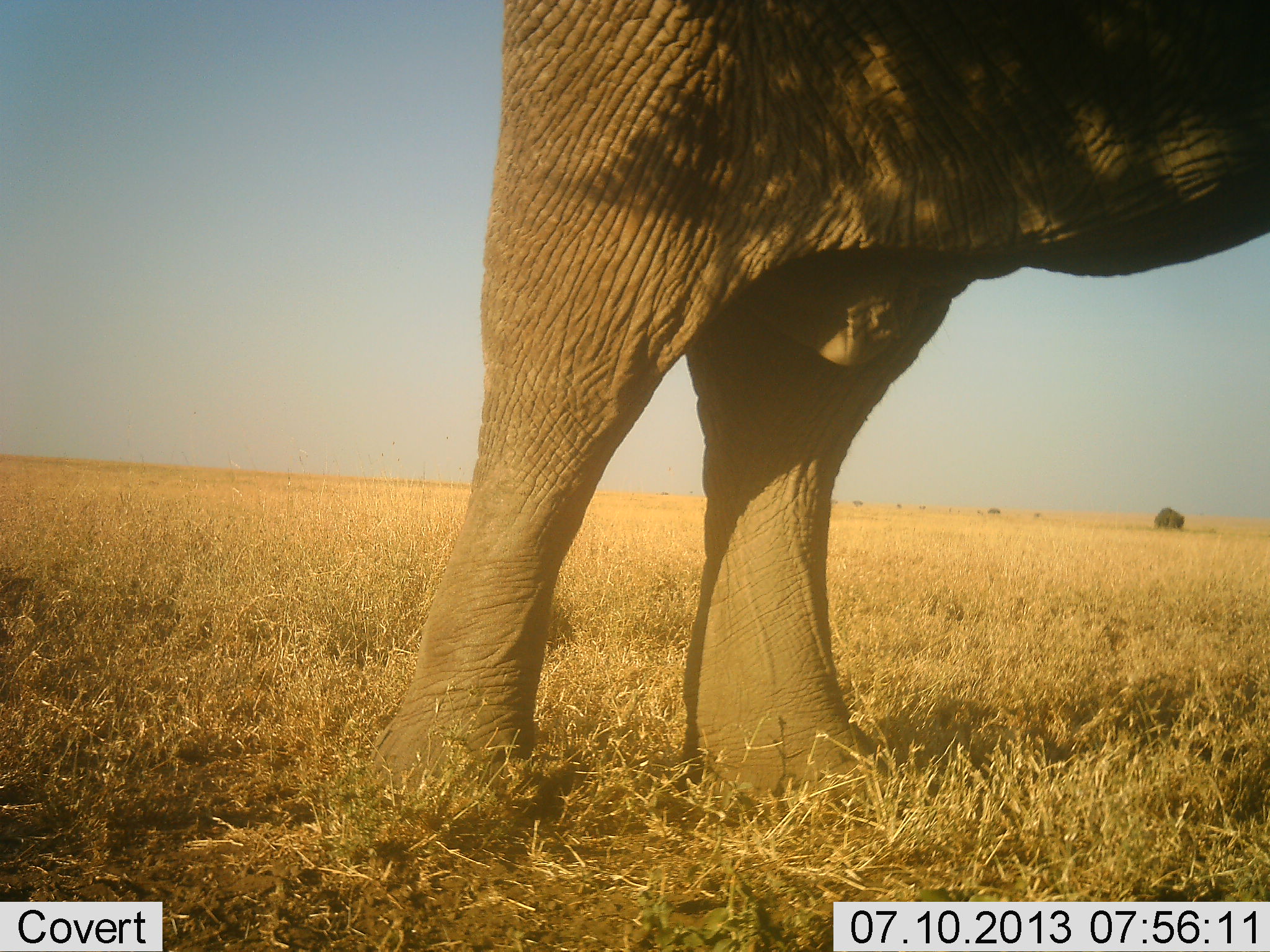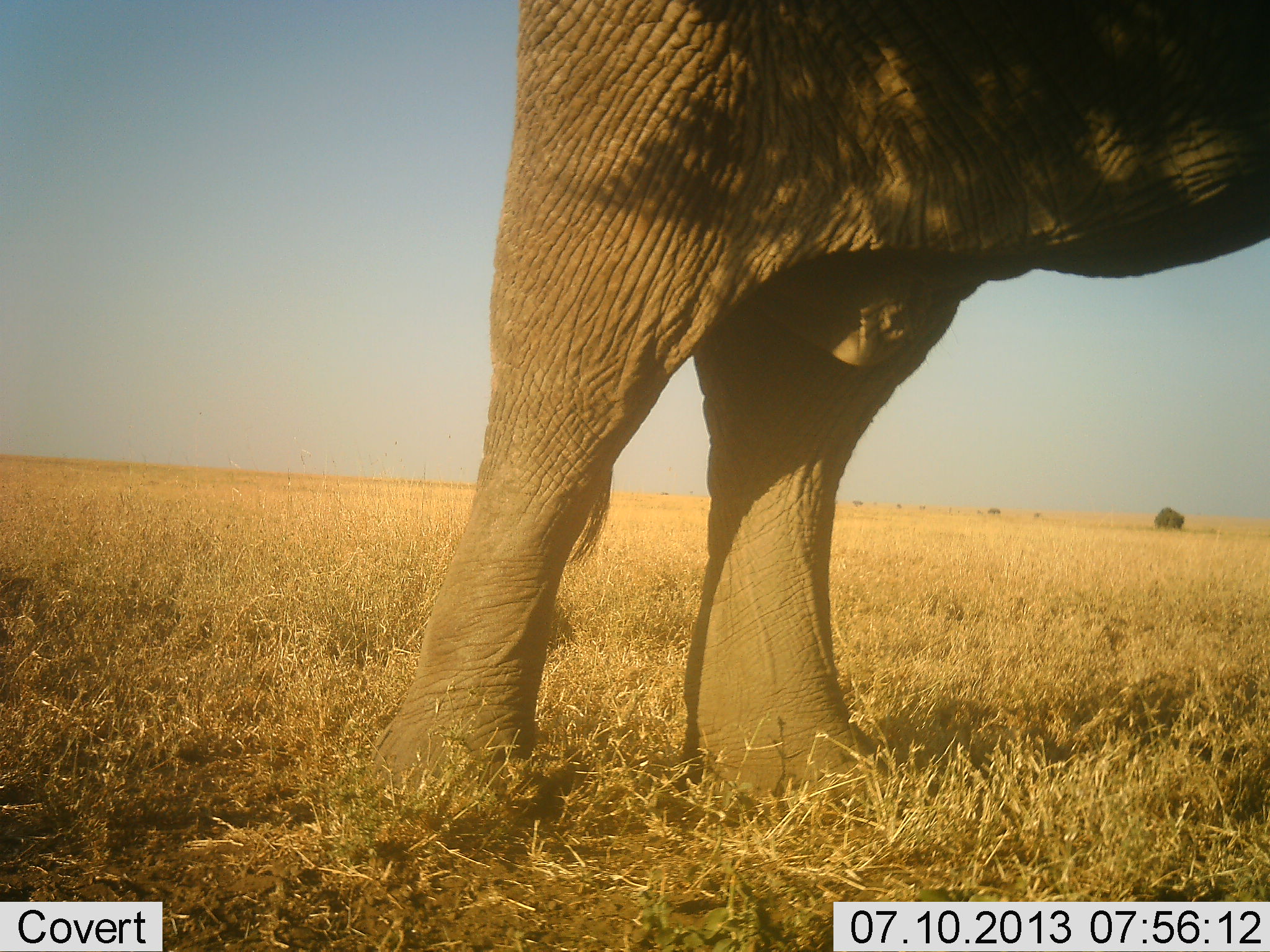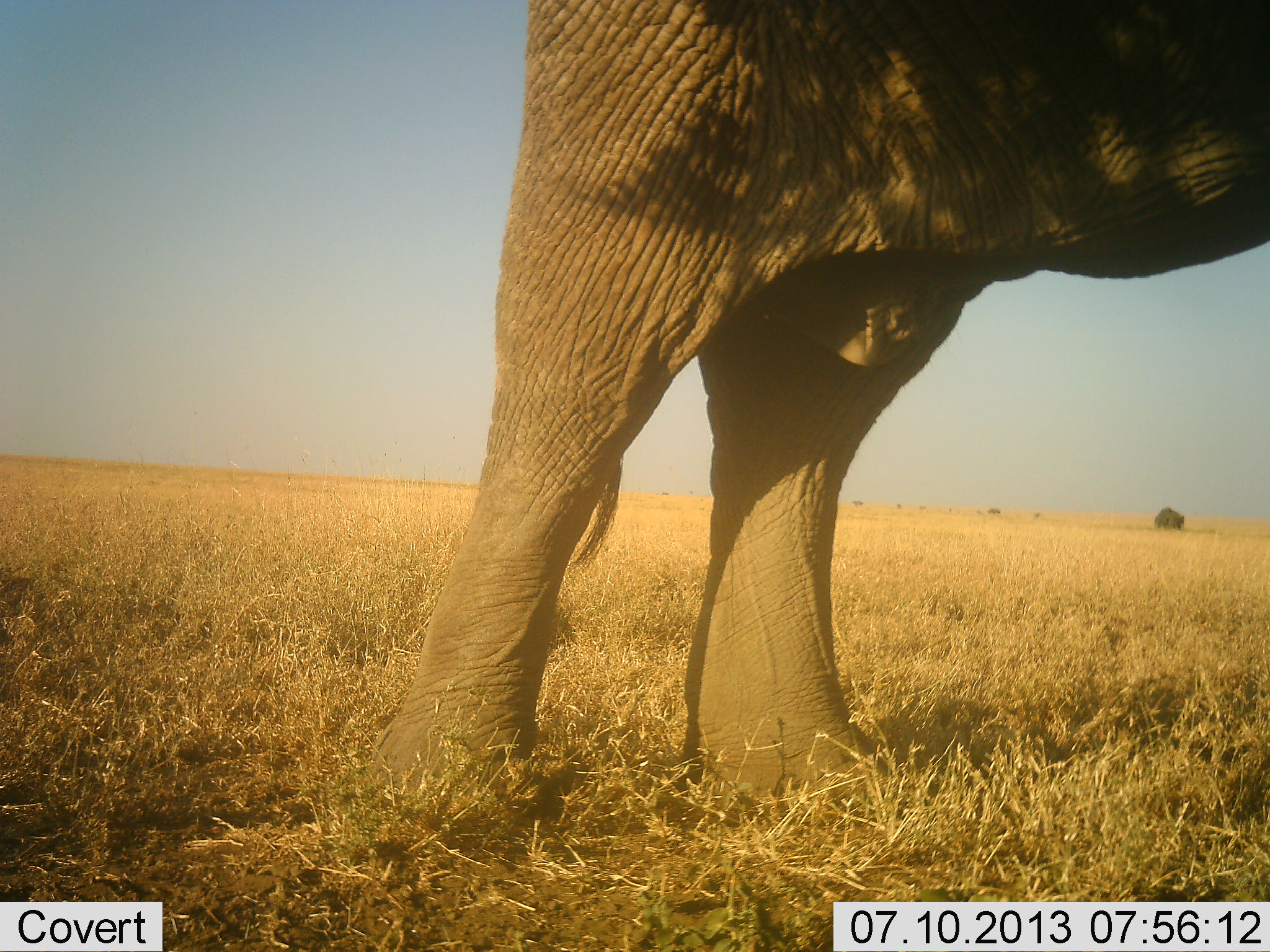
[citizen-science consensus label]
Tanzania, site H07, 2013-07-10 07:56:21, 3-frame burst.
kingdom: Animalia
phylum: Chordata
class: Mammalia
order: Proboscidea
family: Elephantidae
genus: Loxodonta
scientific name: Loxodonta africana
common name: african bush elephant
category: elephant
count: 1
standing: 97%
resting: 0%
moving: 3%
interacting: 0%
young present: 0%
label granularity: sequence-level